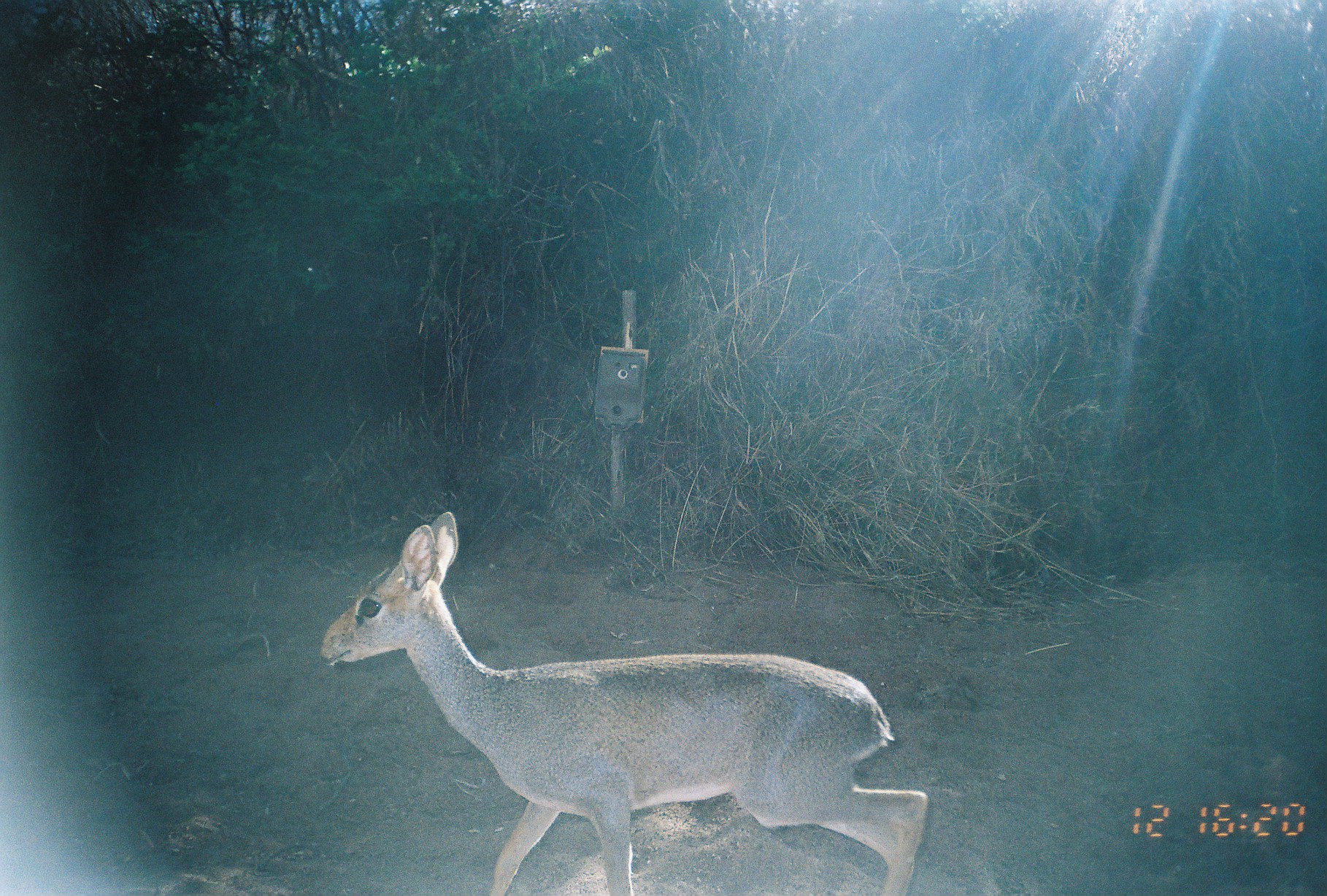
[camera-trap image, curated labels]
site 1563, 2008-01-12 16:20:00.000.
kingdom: Animalia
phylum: Chordata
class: Mammalia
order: Artiodactyla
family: Bovidae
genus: Madoqua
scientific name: Madoqua guentheri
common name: günther's dik-dik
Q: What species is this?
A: Madoqua guentheri (günther's dik-dik).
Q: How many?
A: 1.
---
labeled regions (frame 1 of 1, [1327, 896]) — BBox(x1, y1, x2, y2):
madoqua guentheri: BBox(319, 510, 931, 895)